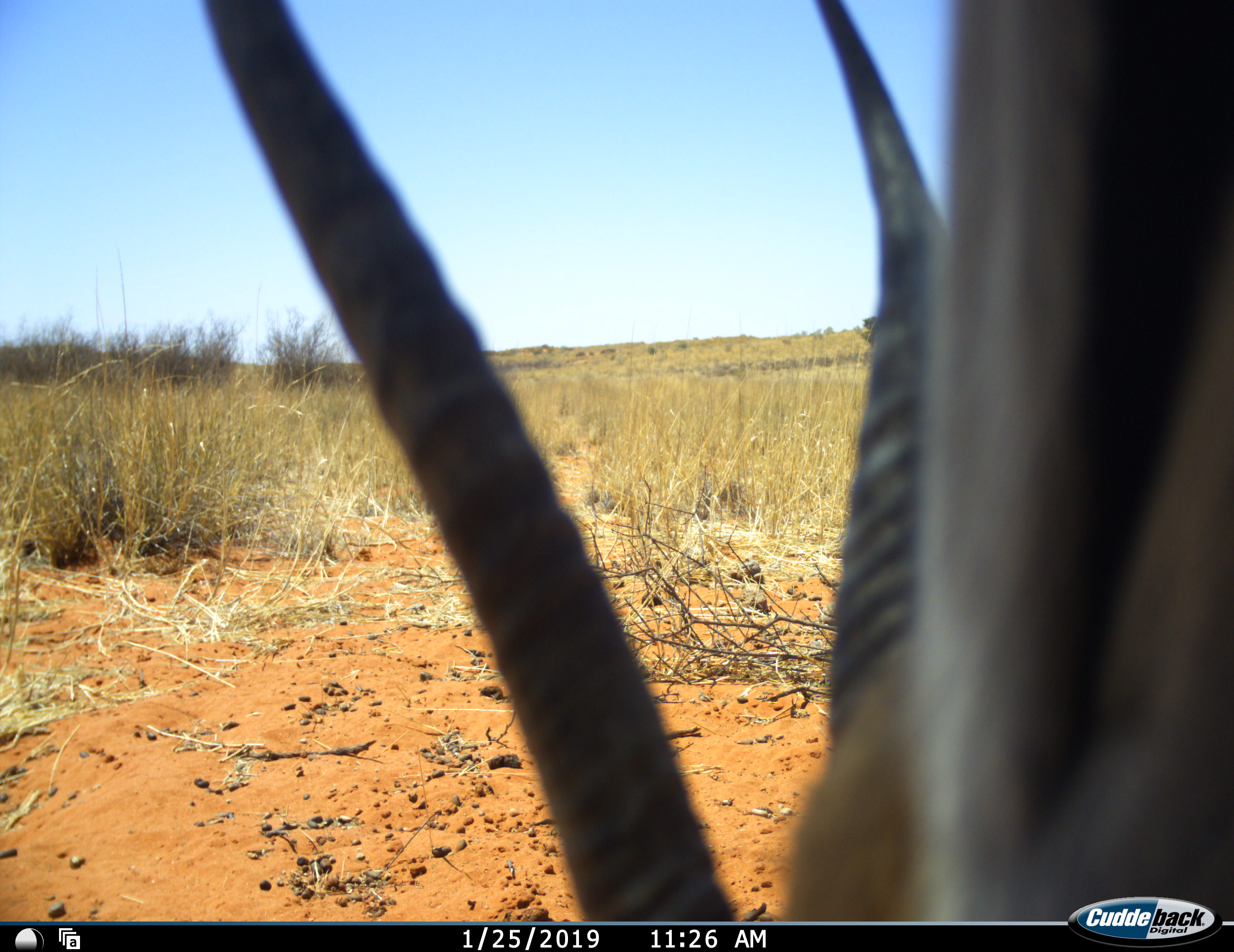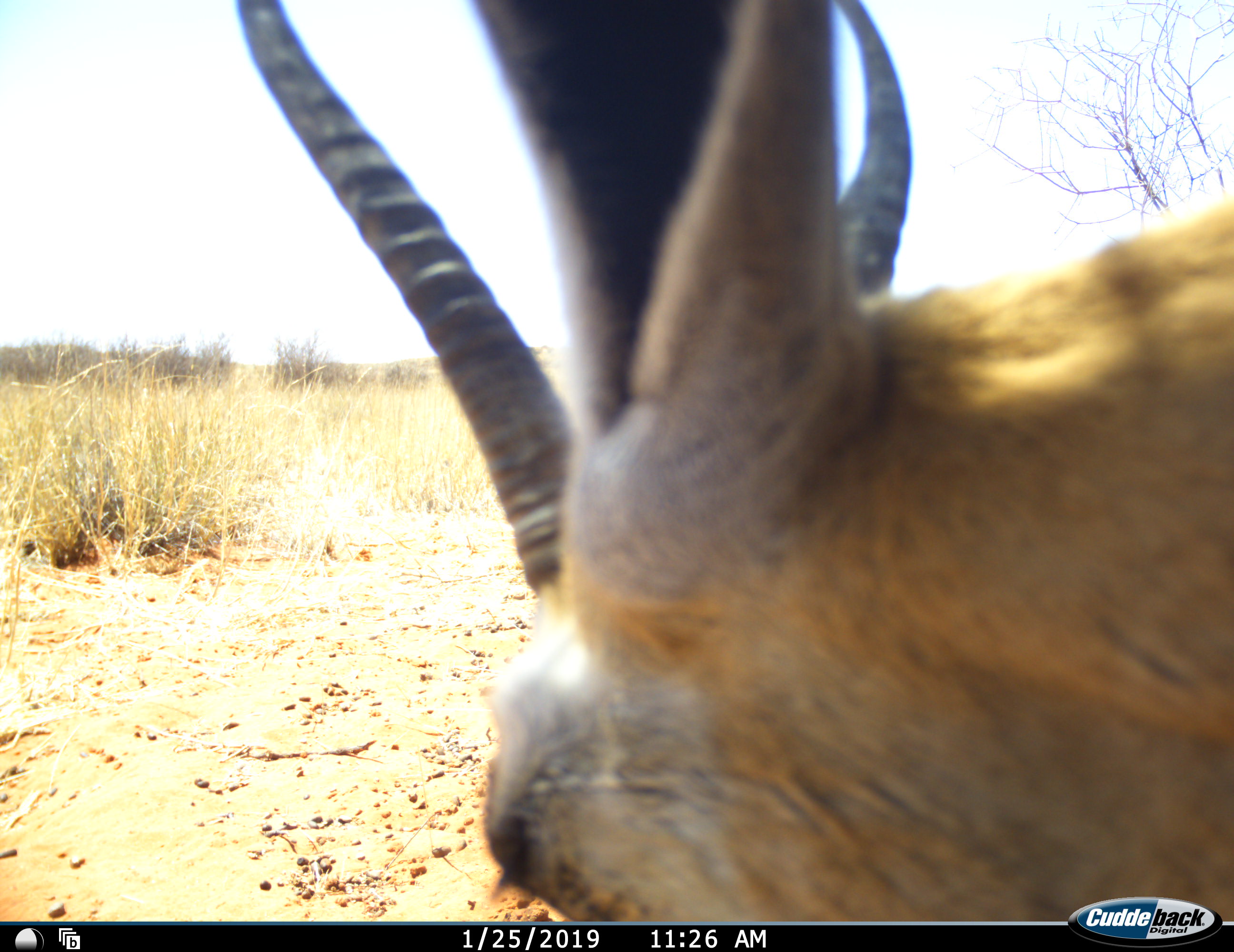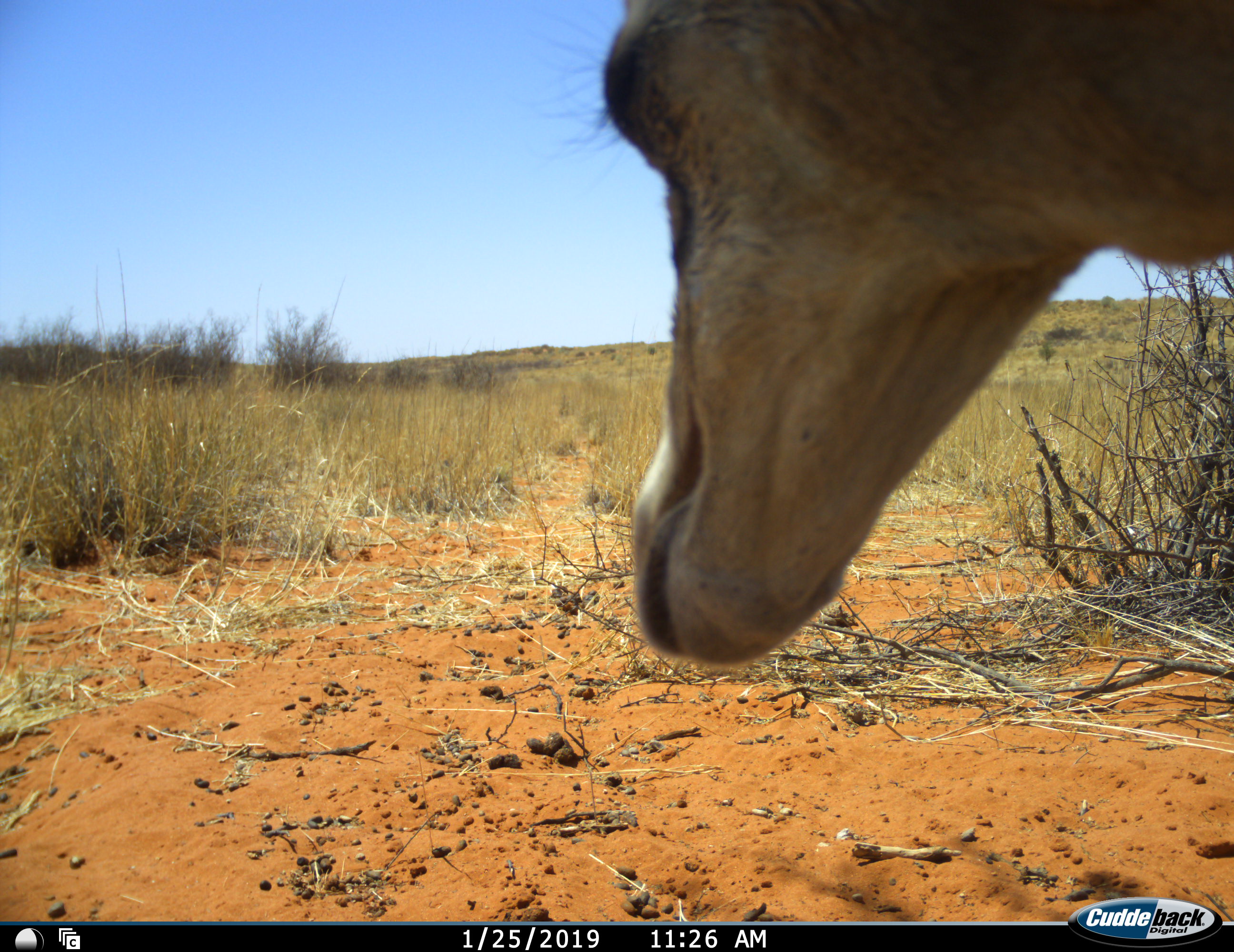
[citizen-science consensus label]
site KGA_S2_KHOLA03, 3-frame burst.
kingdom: Animalia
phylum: Chordata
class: Mammalia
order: Artiodactyla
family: Bovidae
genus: Antidorcas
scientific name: Antidorcas marsupialis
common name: springbok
Springbok (Antidorcas marsupialis), count 1. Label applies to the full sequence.